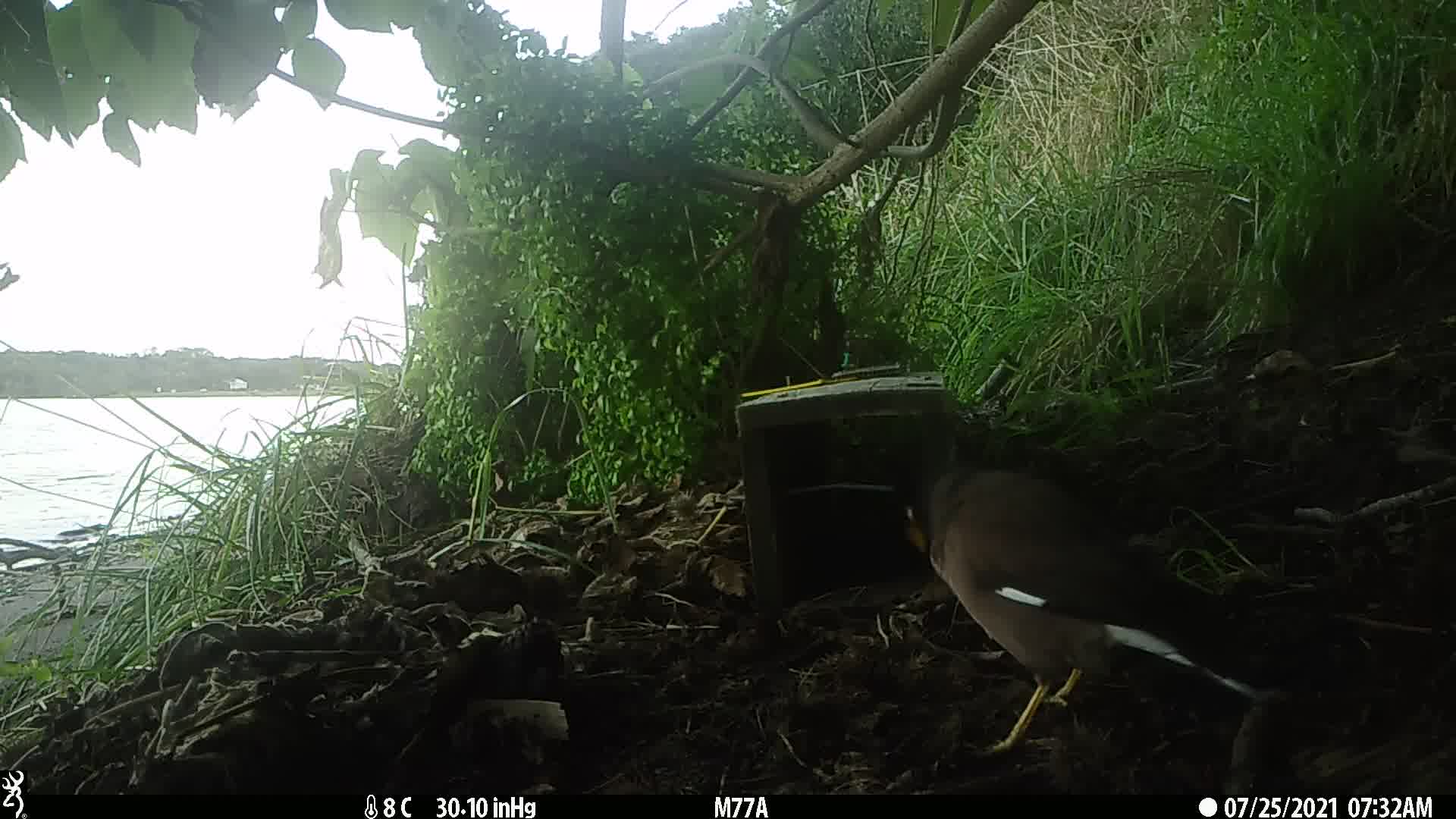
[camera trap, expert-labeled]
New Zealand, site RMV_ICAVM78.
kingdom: Animalia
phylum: Chordata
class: Aves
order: Passeriformes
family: Sturnidae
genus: Acridotheres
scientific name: Acridotheres tristis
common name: common myna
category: myna